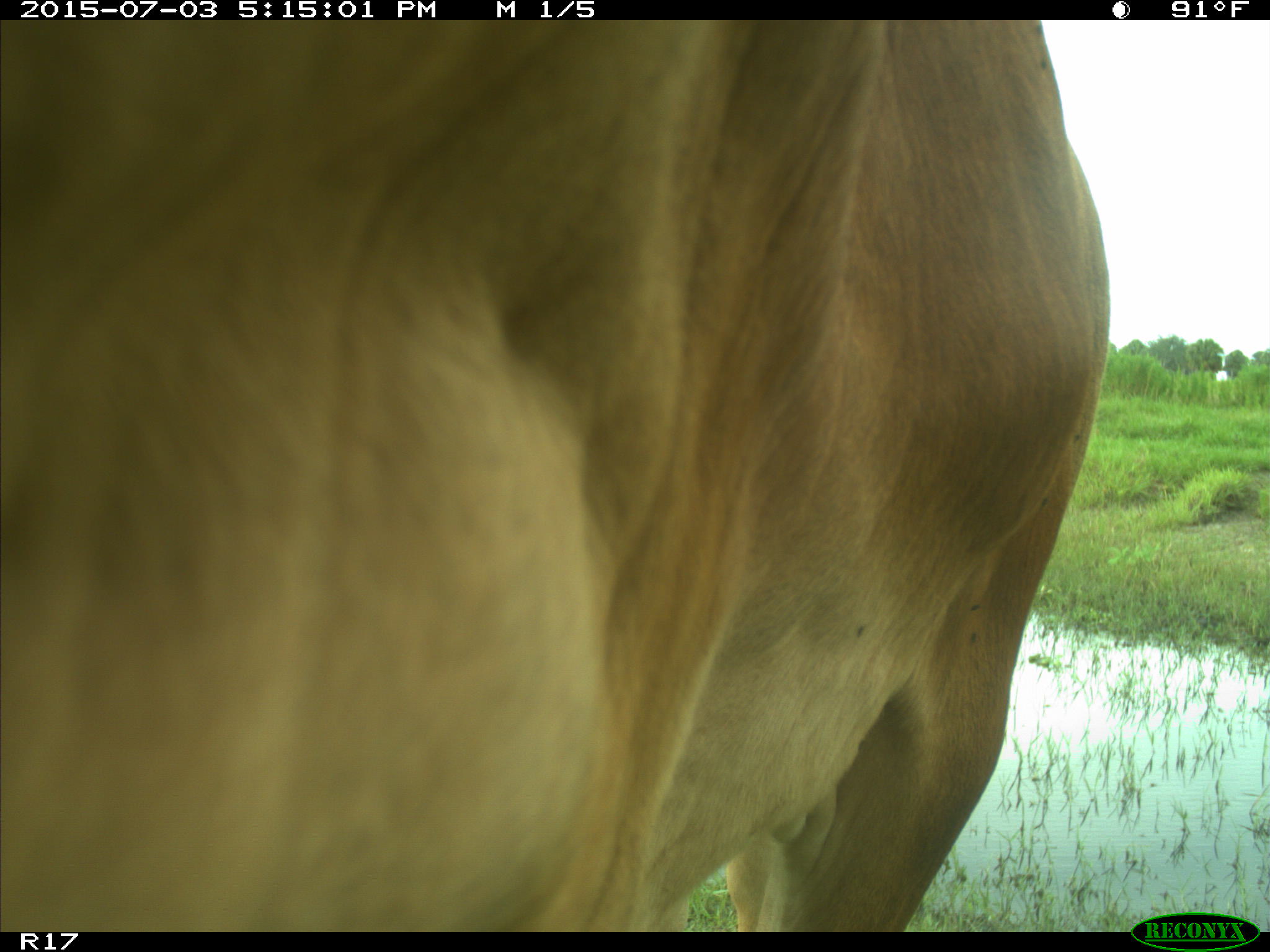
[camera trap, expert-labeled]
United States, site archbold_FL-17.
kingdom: Animalia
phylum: Chordata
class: Mammalia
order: Artiodactyla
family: Bovidae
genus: Bos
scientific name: Bos taurus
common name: domestic cow